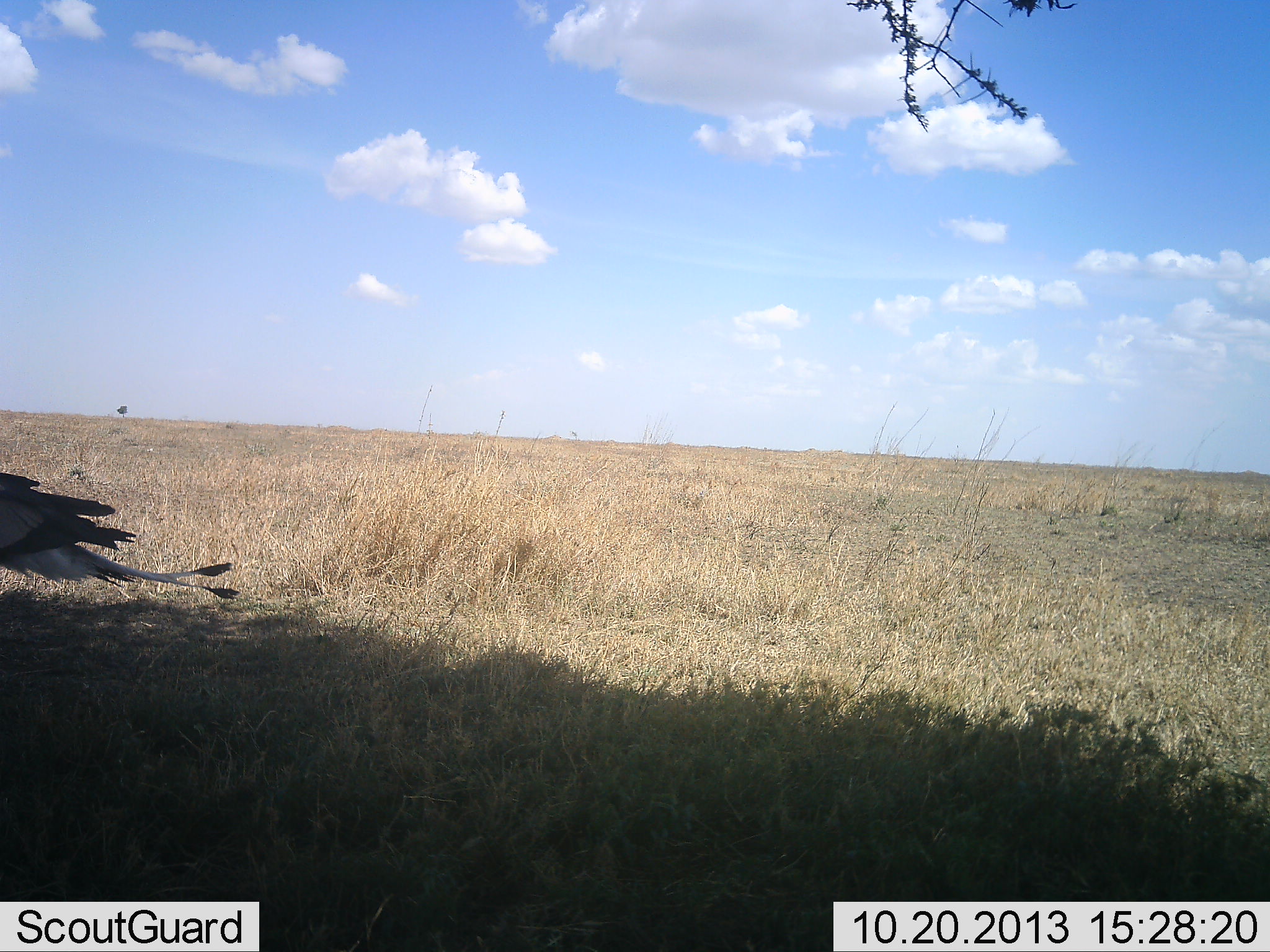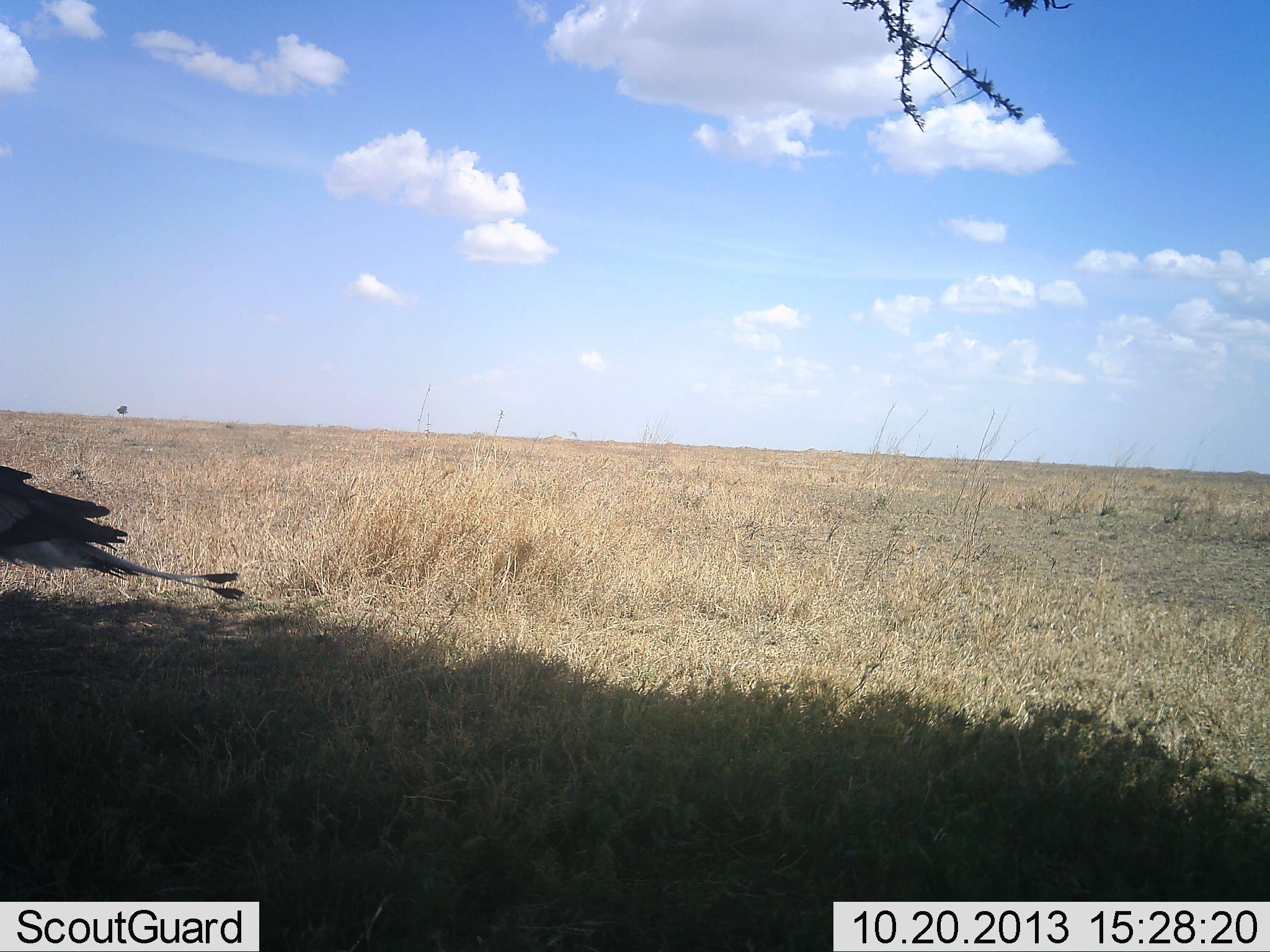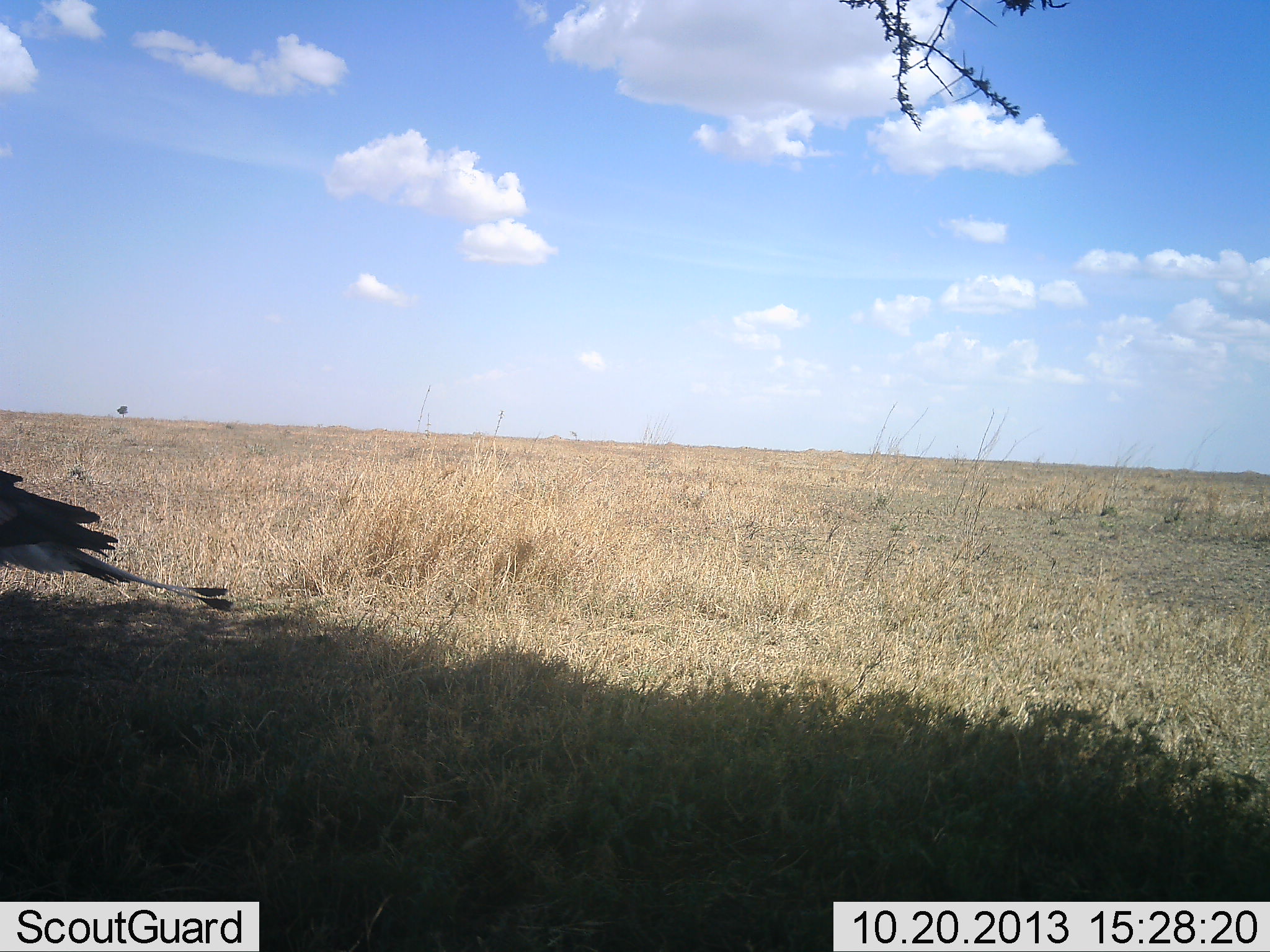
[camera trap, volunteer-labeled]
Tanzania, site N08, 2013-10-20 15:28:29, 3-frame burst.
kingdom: Animalia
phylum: Chordata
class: Aves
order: Accipitriformes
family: Sagittariidae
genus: Sagittarius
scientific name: Sagittarius serpentarius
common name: secretary bird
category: secretarybird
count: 1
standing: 93%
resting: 0%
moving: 7%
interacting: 0%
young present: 0%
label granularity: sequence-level